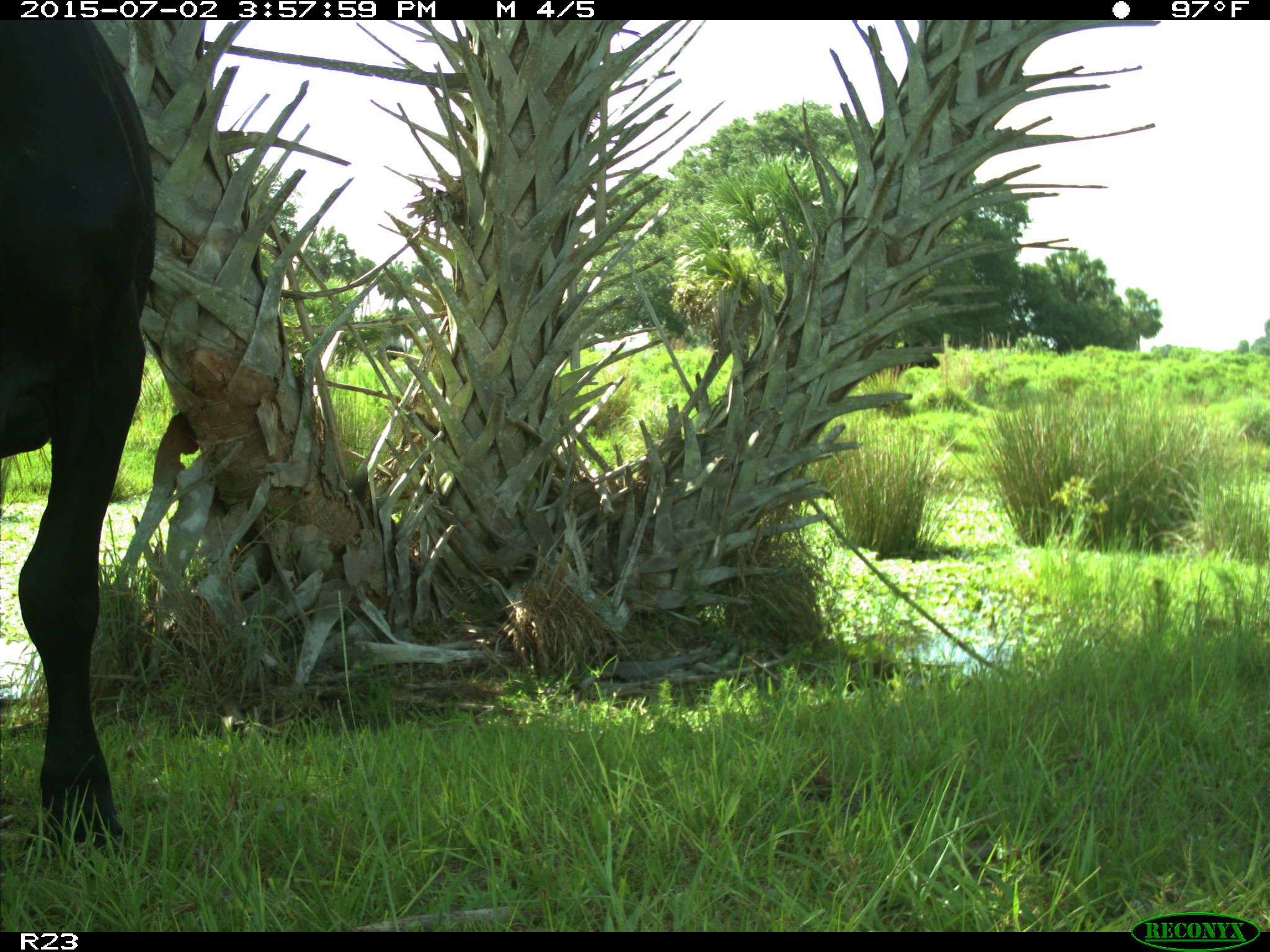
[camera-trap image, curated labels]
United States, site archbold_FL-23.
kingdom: Animalia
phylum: Chordata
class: Mammalia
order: Artiodactyla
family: Bovidae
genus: Bos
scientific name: Bos taurus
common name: domestic cow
Bos taurus (domestic cow).